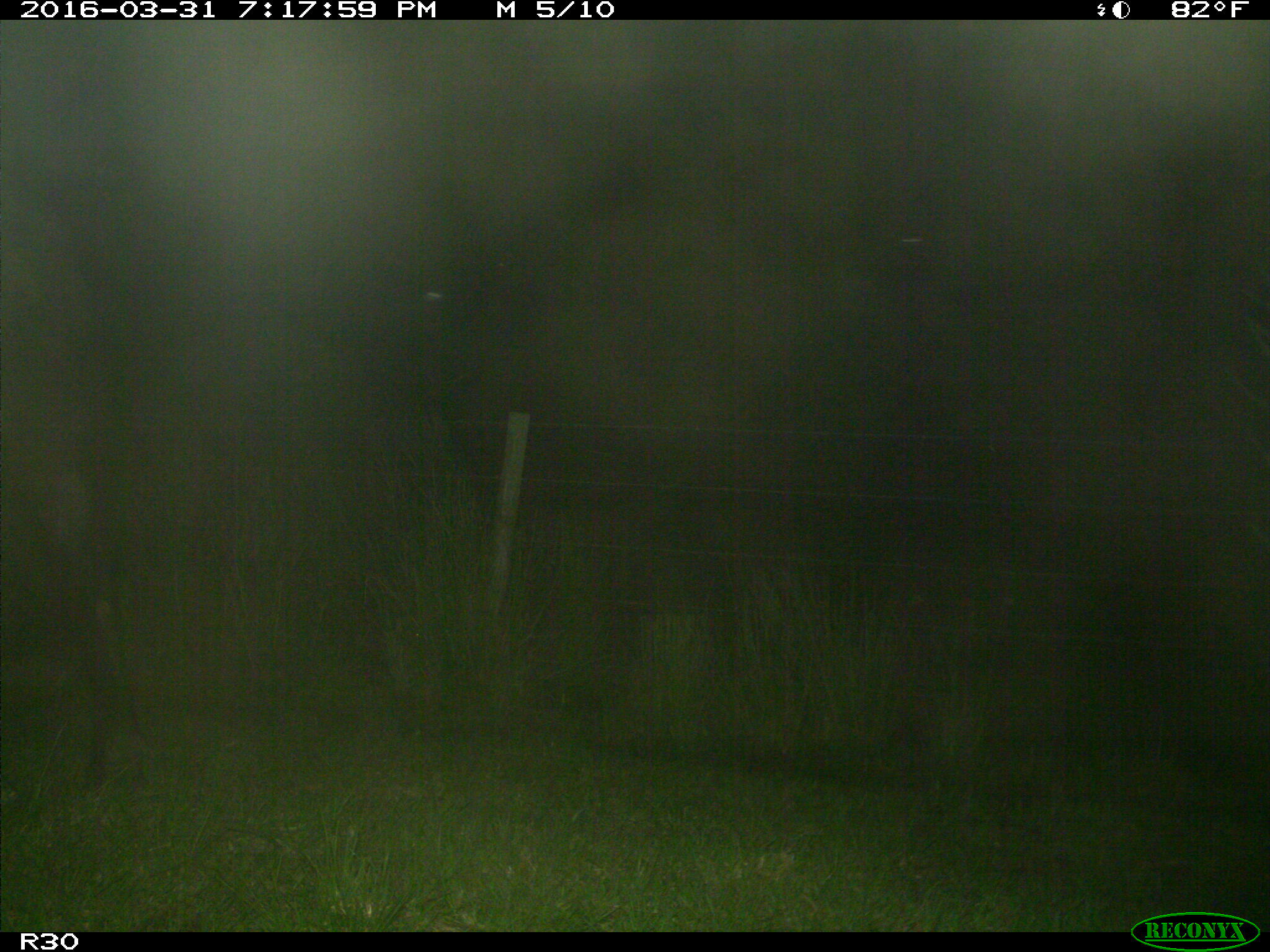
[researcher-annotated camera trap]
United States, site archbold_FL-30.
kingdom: Animalia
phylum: Chordata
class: Mammalia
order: Artiodactyla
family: Bovidae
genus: Bos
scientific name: Bos taurus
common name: domestic cow